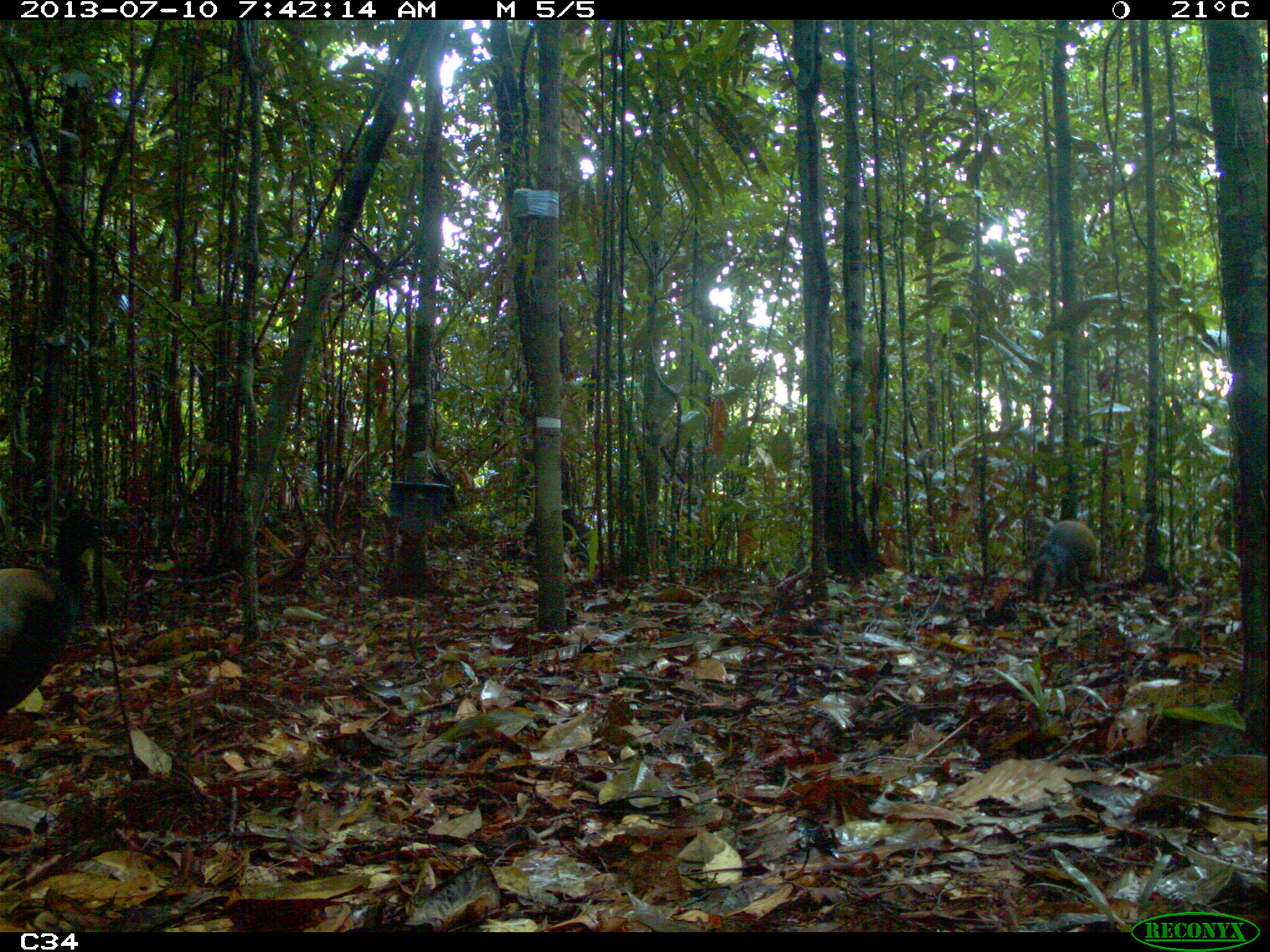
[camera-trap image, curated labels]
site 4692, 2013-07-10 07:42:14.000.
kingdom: Animalia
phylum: Chordata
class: Aves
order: Gruiformes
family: Psophiidae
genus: Psophia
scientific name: Psophia crepitans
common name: gray-winged trumpeter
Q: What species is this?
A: Psophia crepitans (gray-winged trumpeter).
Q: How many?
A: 2.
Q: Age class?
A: Adult.